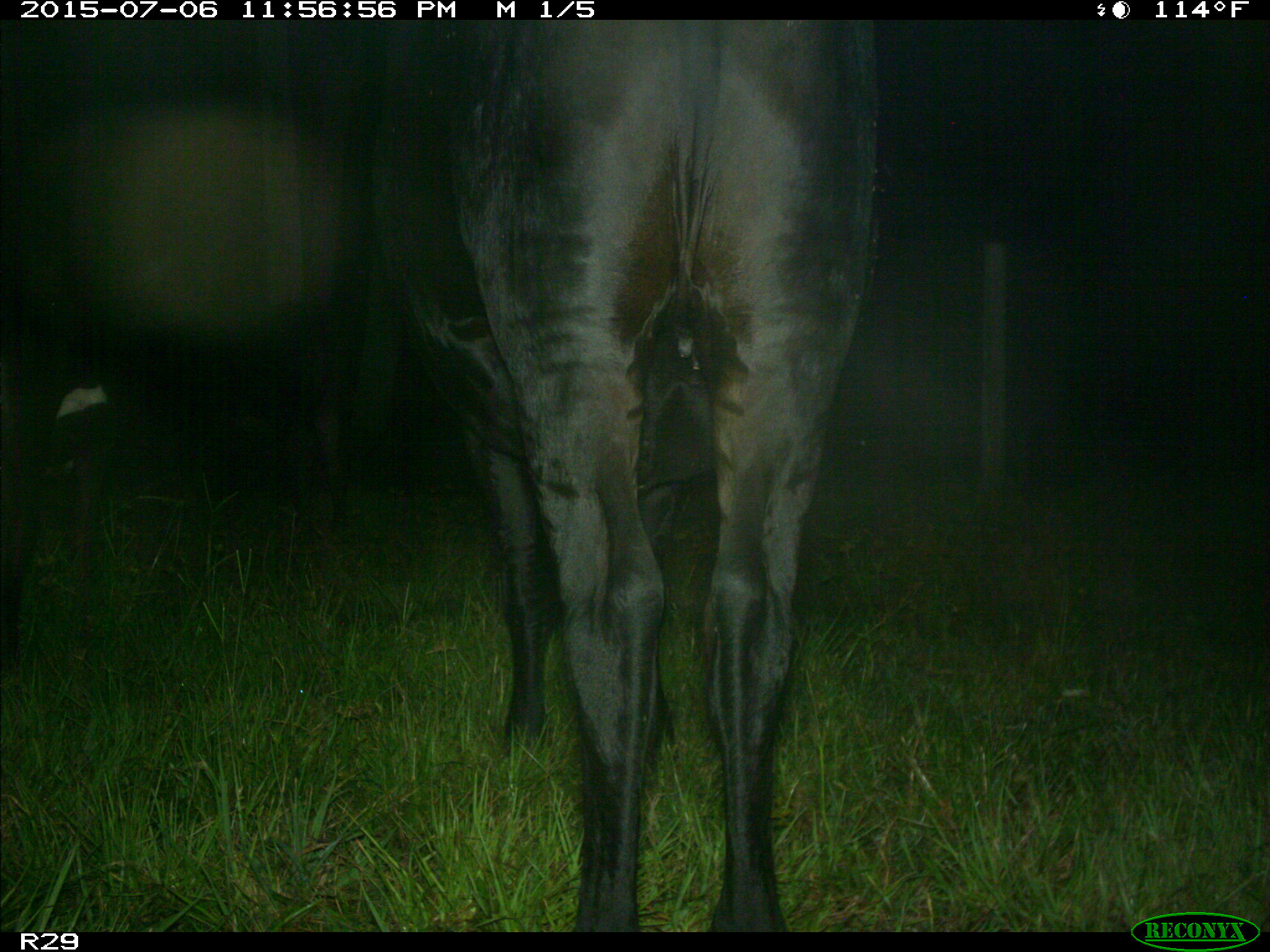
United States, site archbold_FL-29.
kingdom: Animalia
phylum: Chordata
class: Mammalia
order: Artiodactyla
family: Bovidae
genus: Bos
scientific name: Bos taurus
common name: domestic cow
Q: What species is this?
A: Bos taurus (domestic cow).